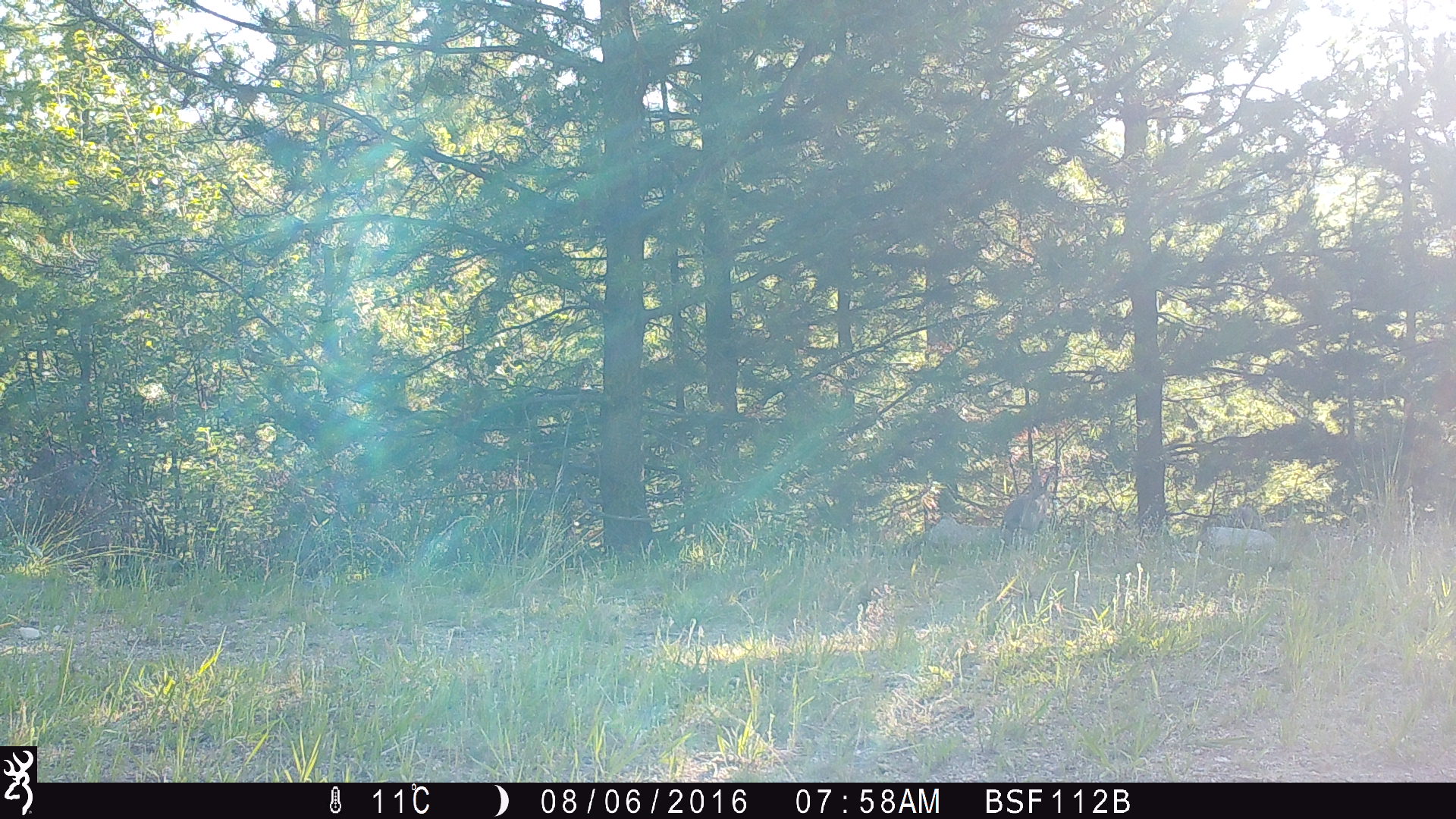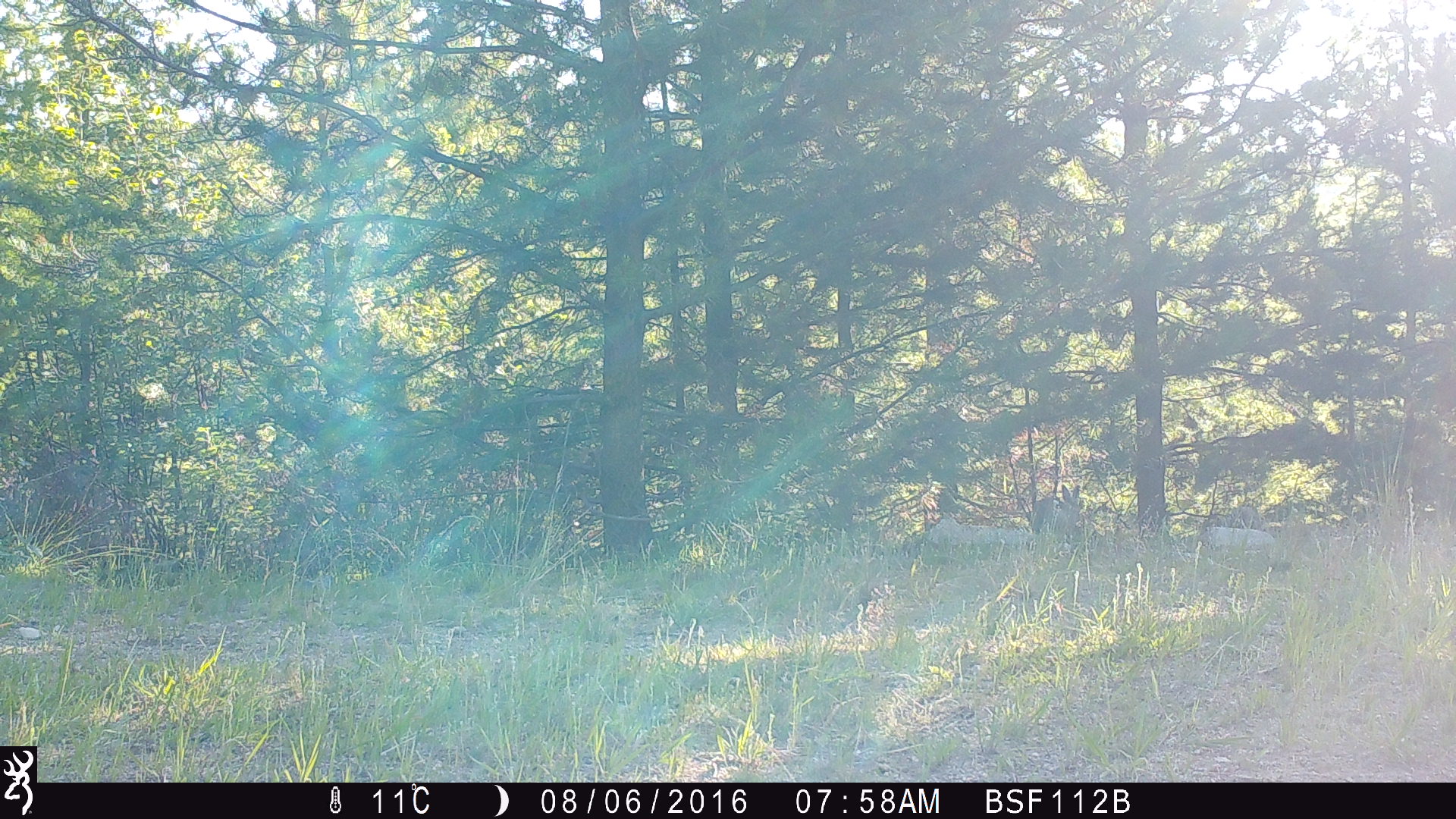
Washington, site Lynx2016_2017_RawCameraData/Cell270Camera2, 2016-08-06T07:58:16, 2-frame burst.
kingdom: Animalia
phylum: Chordata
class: Mammalia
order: Lagomorpha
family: Leporidae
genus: Lepus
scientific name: Lepus americanus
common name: snowshoe hare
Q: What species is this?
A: Lepus americanus (snowshoe hare).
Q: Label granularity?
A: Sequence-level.